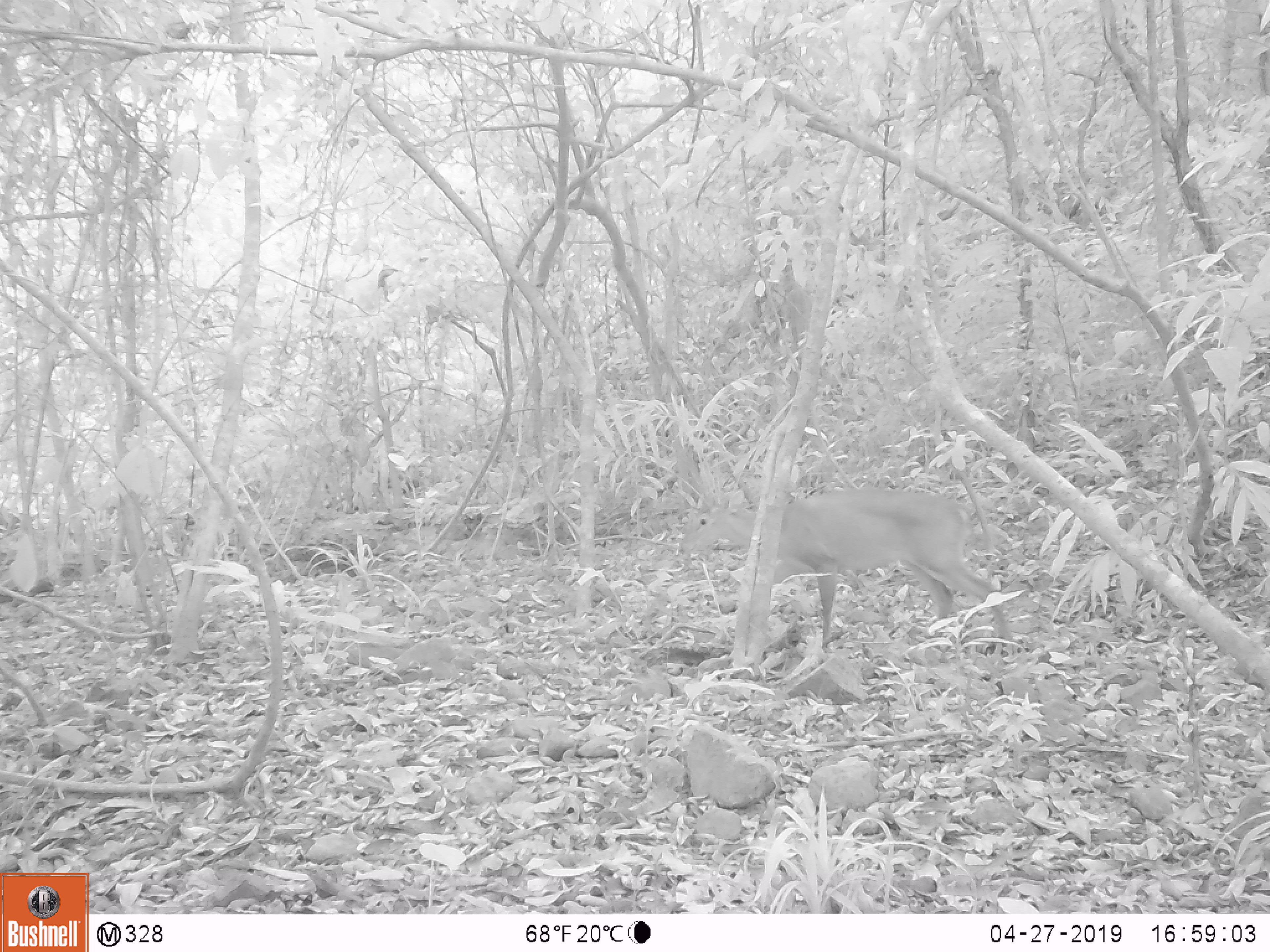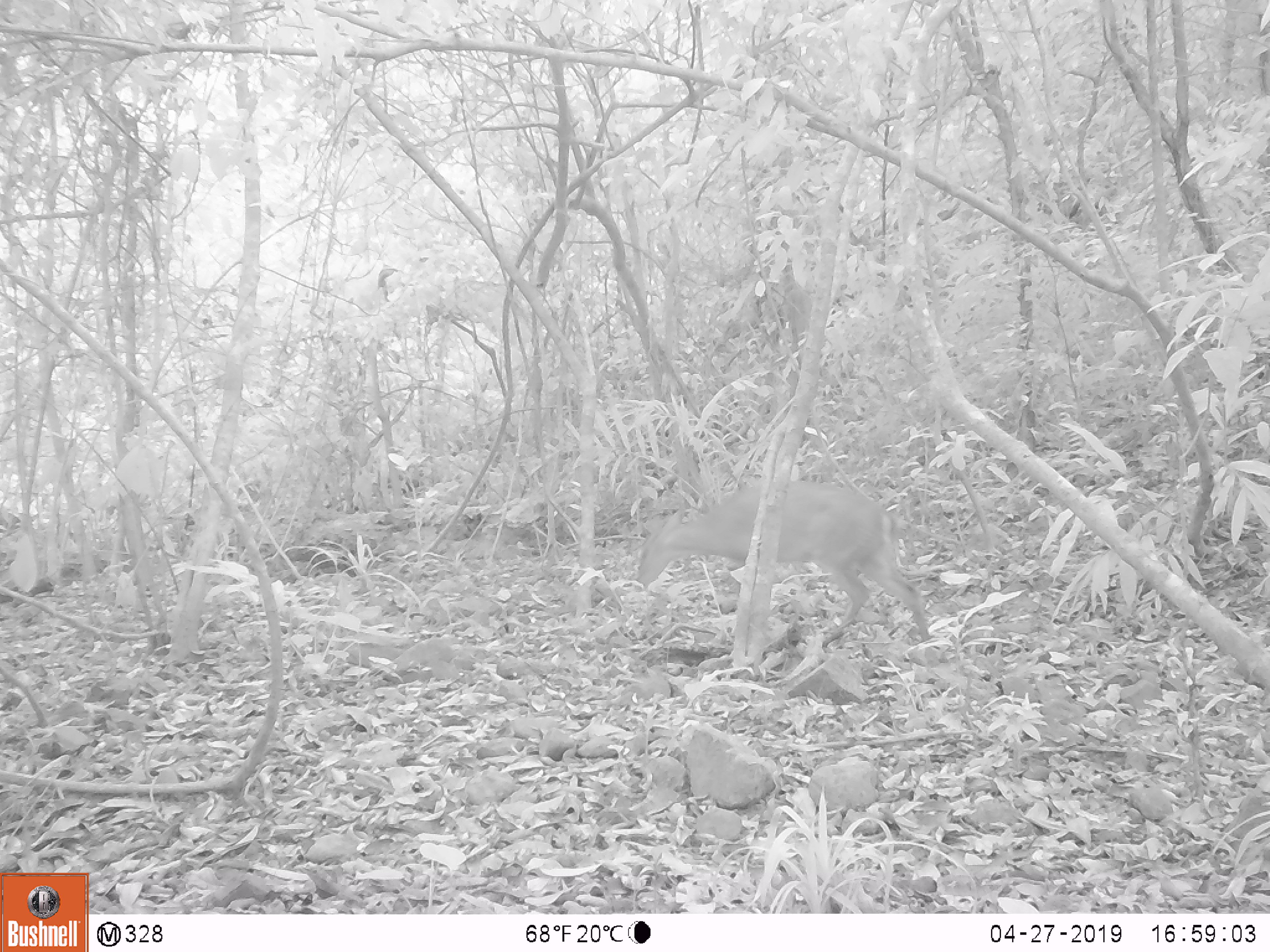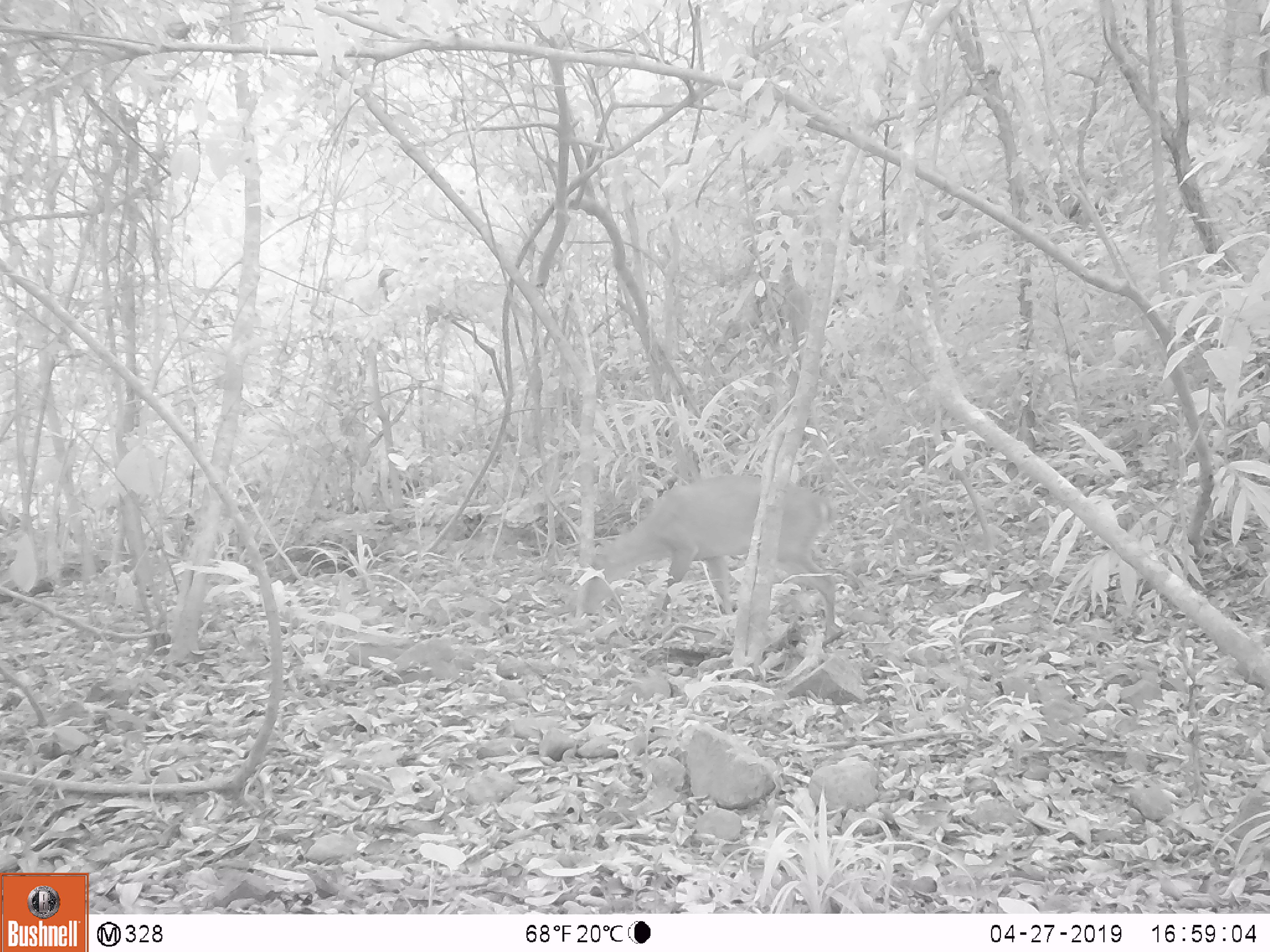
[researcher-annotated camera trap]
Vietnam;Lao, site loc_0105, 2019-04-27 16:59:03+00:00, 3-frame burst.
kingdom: Animalia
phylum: Chordata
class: Mammalia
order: Artiodactyla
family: Cervidae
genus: Muntiacus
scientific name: Muntiacus vuquangensis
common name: large-antlered muntjac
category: large antlered muntjac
Large antlered muntjac (large-antlered muntjac) (Muntiacus vuquangensis). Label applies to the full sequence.